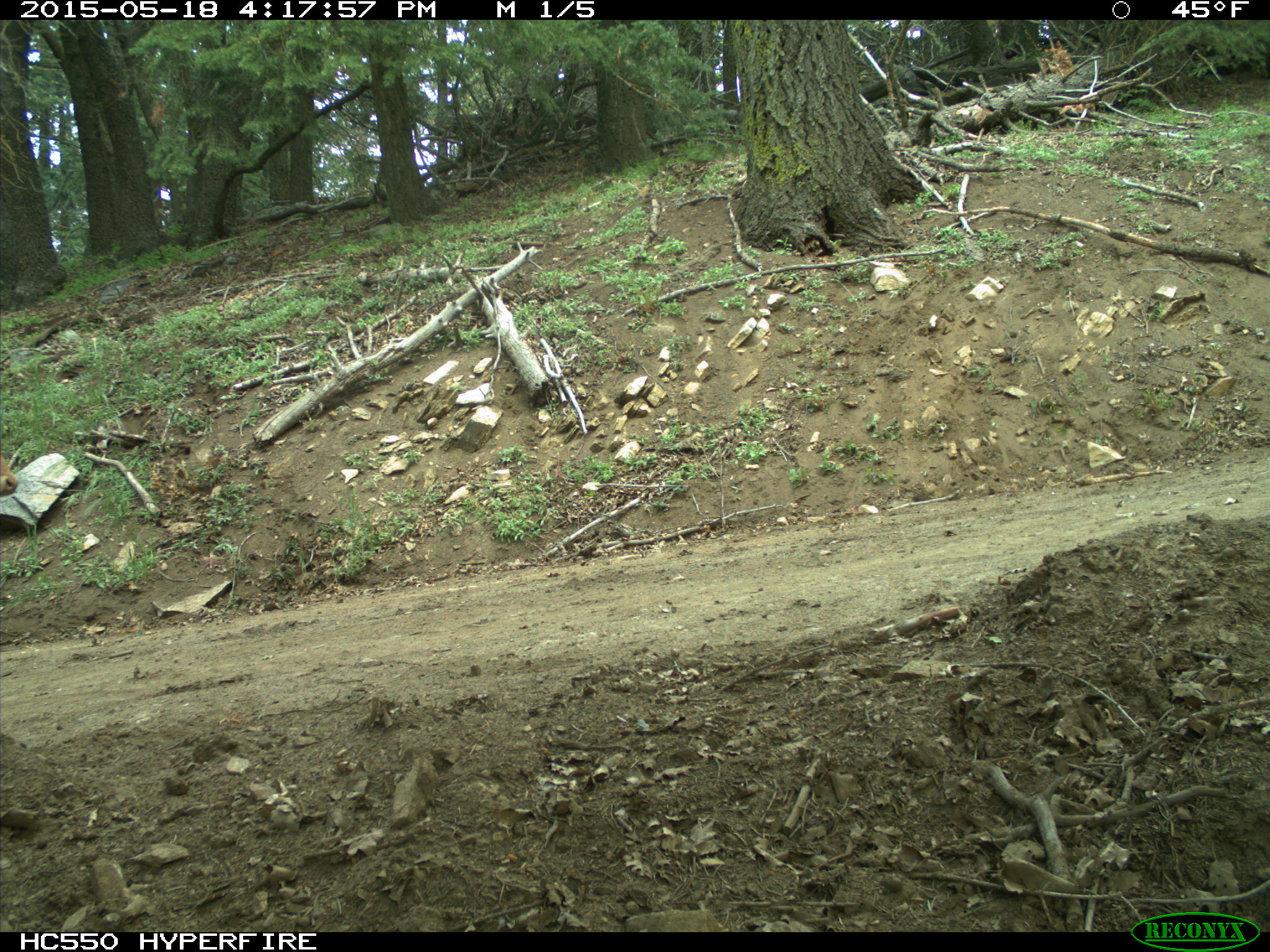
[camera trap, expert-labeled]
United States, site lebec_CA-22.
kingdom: Animalia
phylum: Chordata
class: Mammalia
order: Artiodactyla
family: Bovidae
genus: Bos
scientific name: Bos taurus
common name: domestic cow